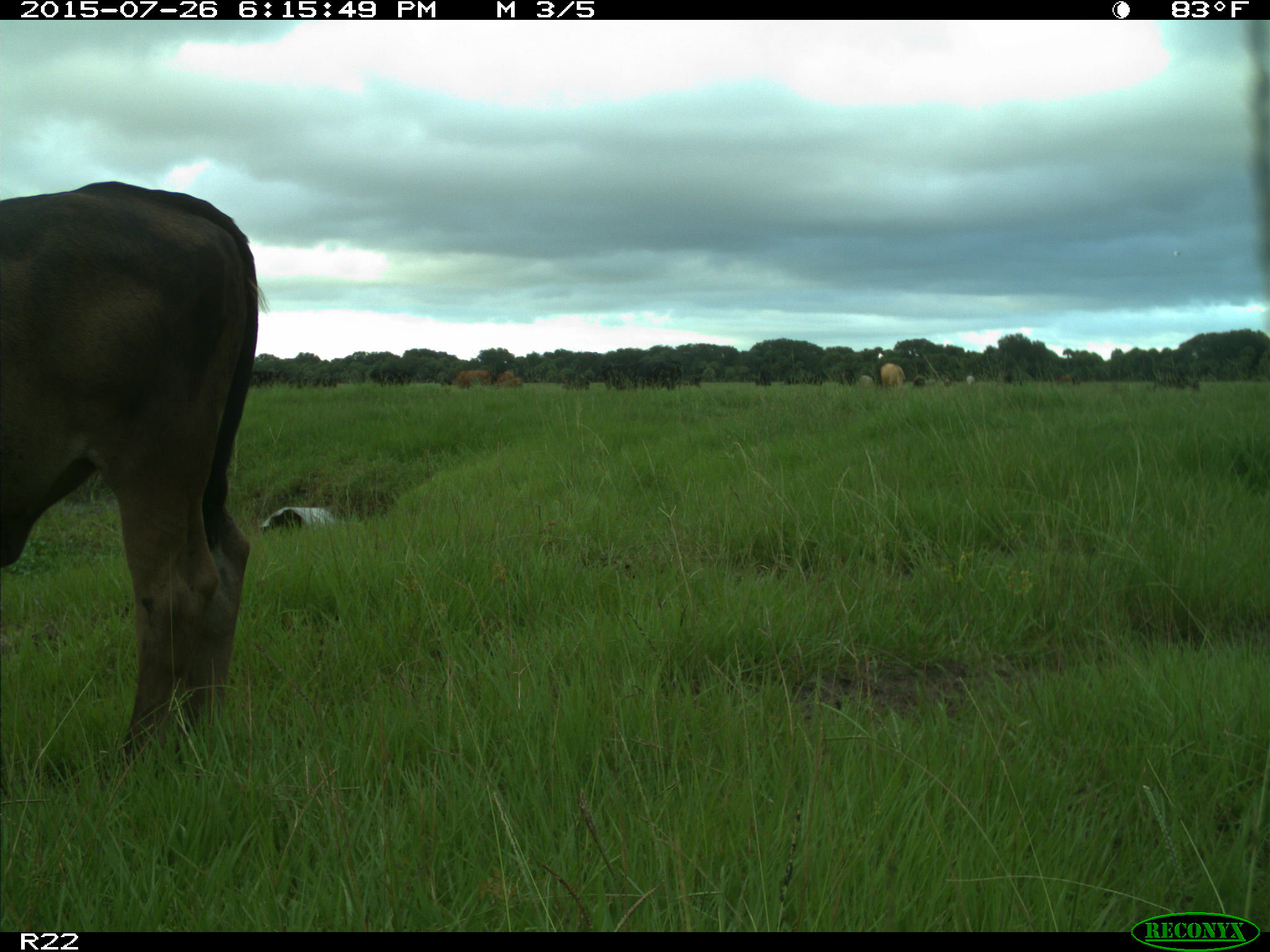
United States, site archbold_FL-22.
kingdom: Animalia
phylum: Chordata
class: Mammalia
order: Artiodactyla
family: Bovidae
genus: Bos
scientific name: Bos taurus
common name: domestic cow